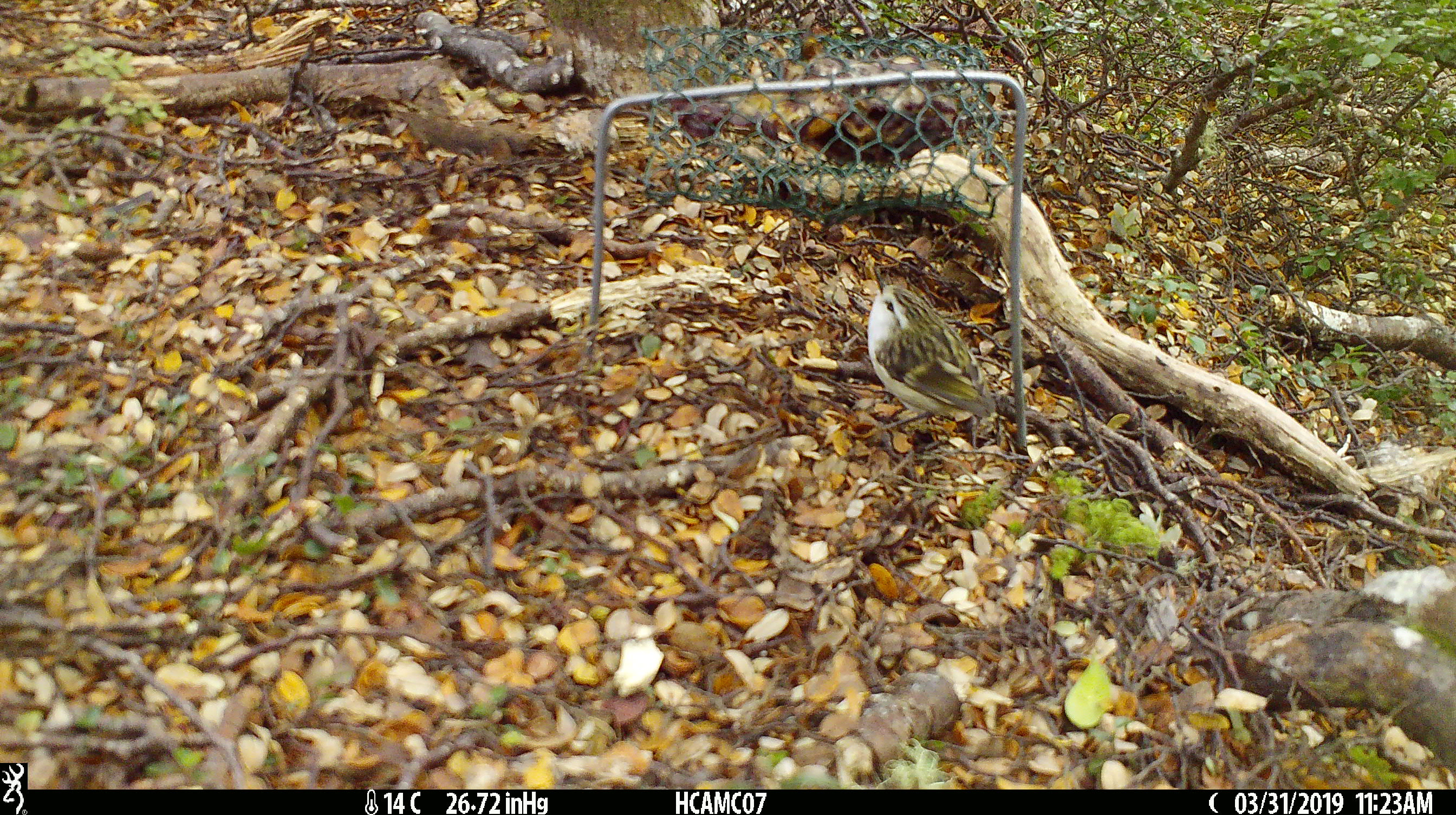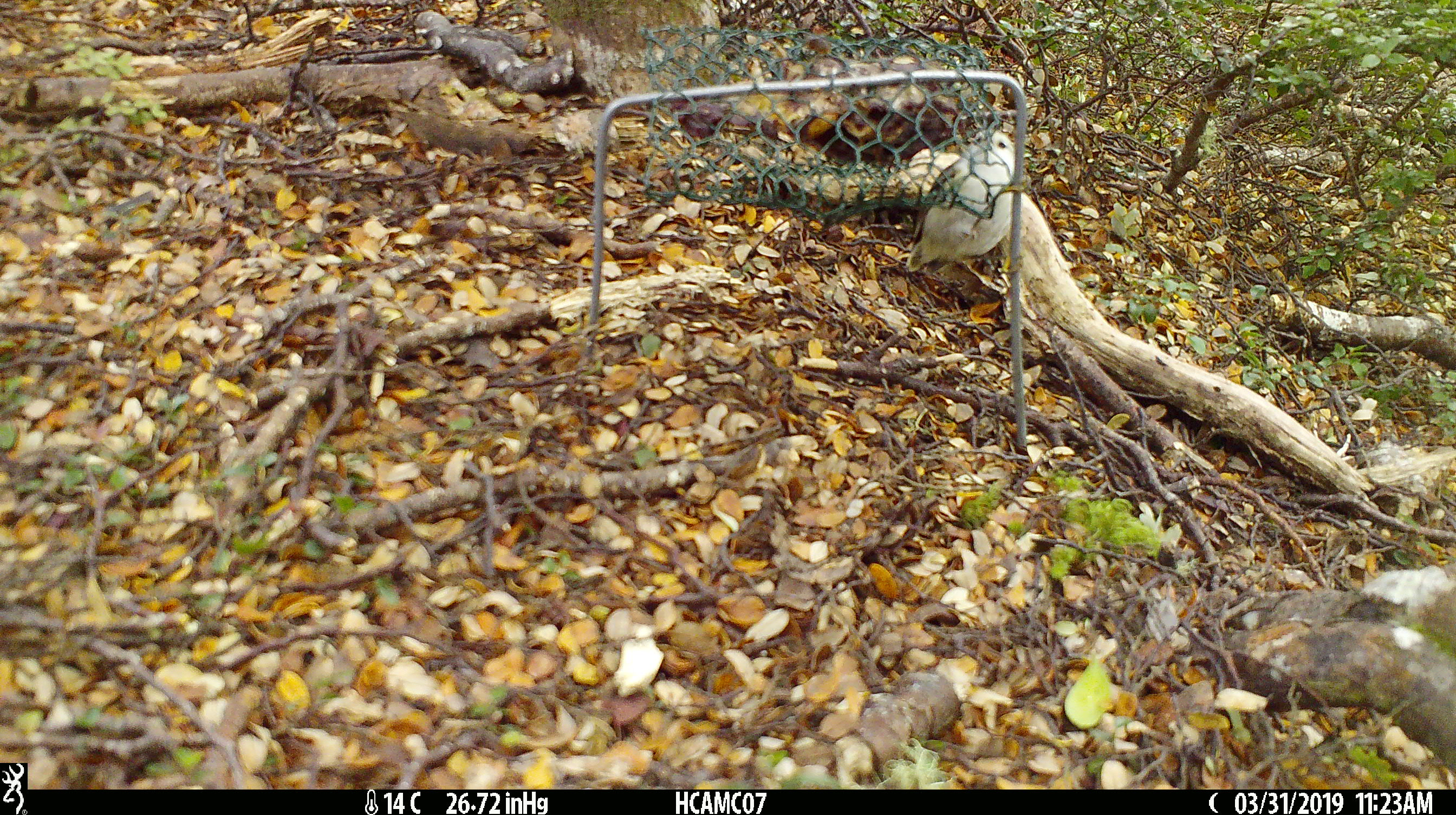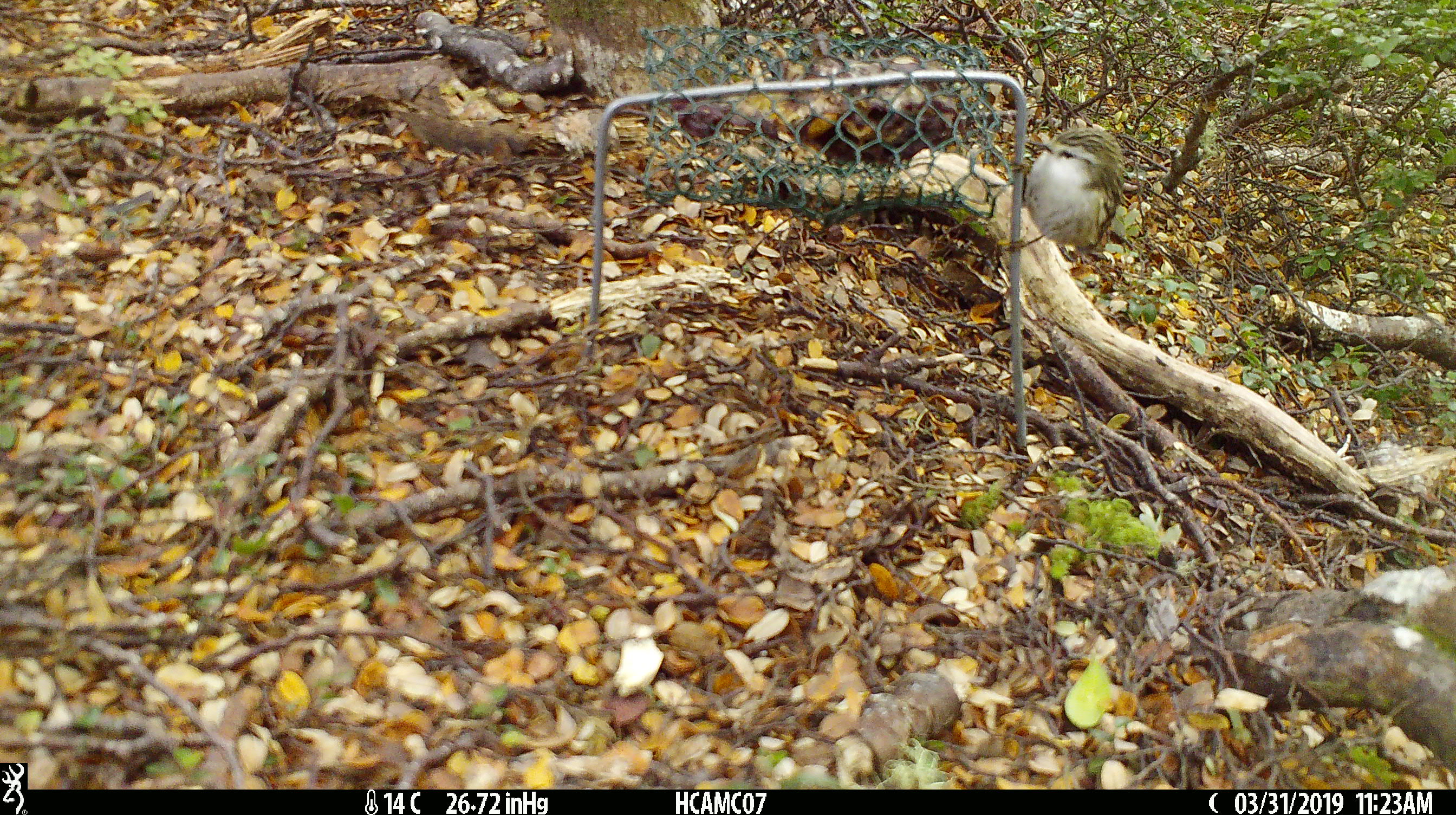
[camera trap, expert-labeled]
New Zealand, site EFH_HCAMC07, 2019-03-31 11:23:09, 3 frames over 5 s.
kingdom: Animalia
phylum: Chordata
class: Aves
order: Passeriformes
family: Acanthisittidae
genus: Acanthisitta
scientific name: Acanthisitta chloris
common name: rifleman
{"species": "rifleman (Acanthisitta chloris)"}